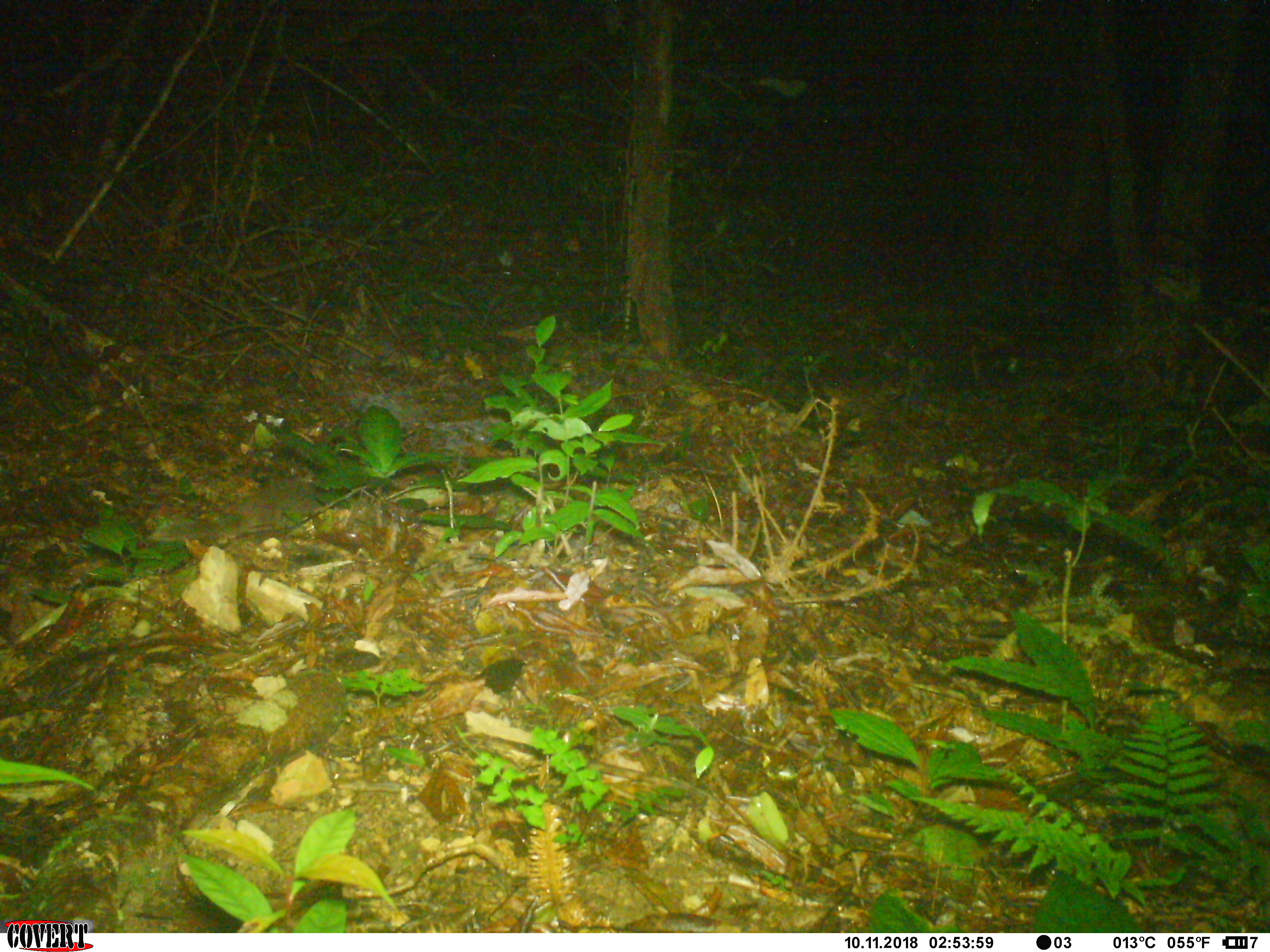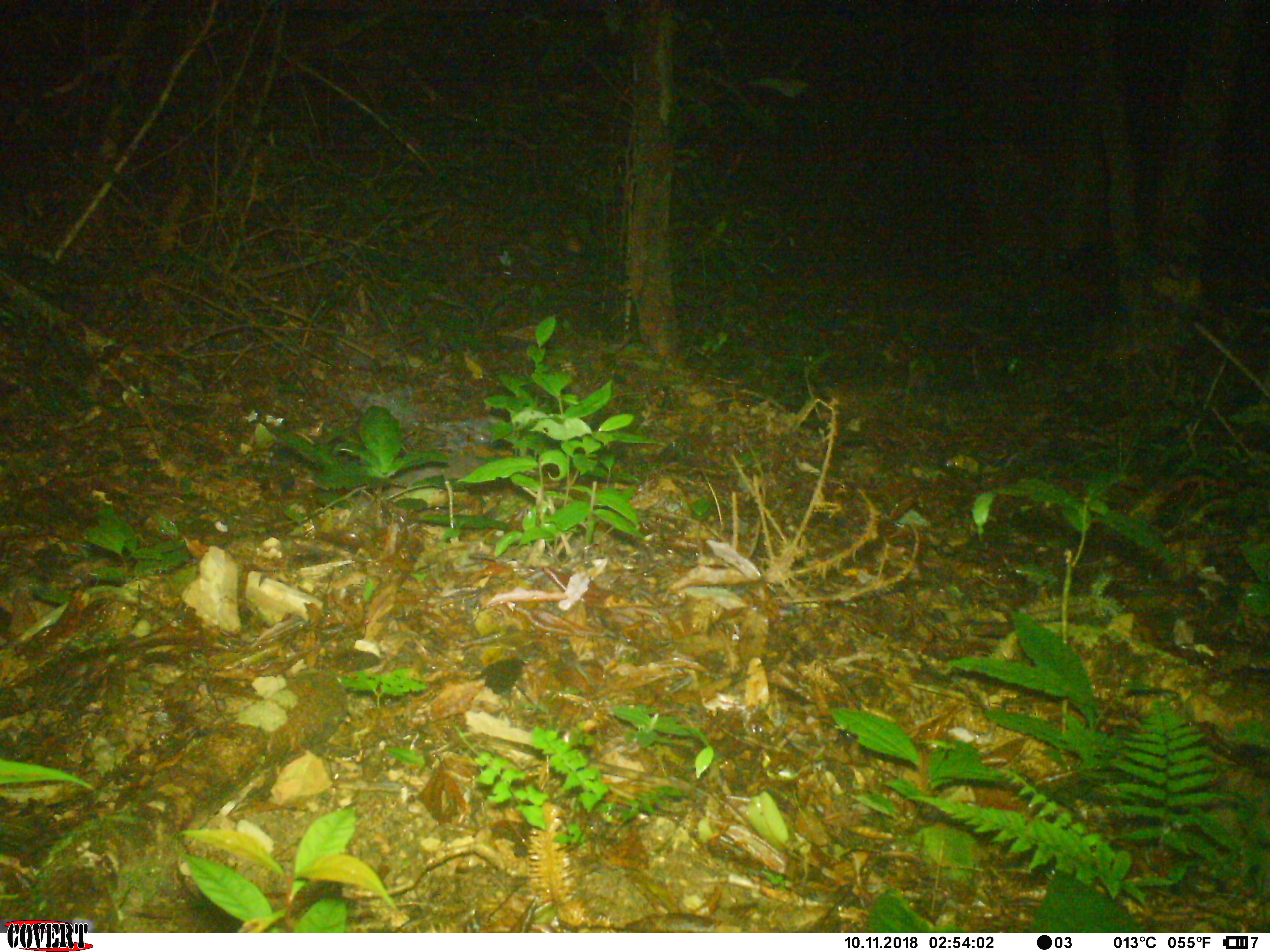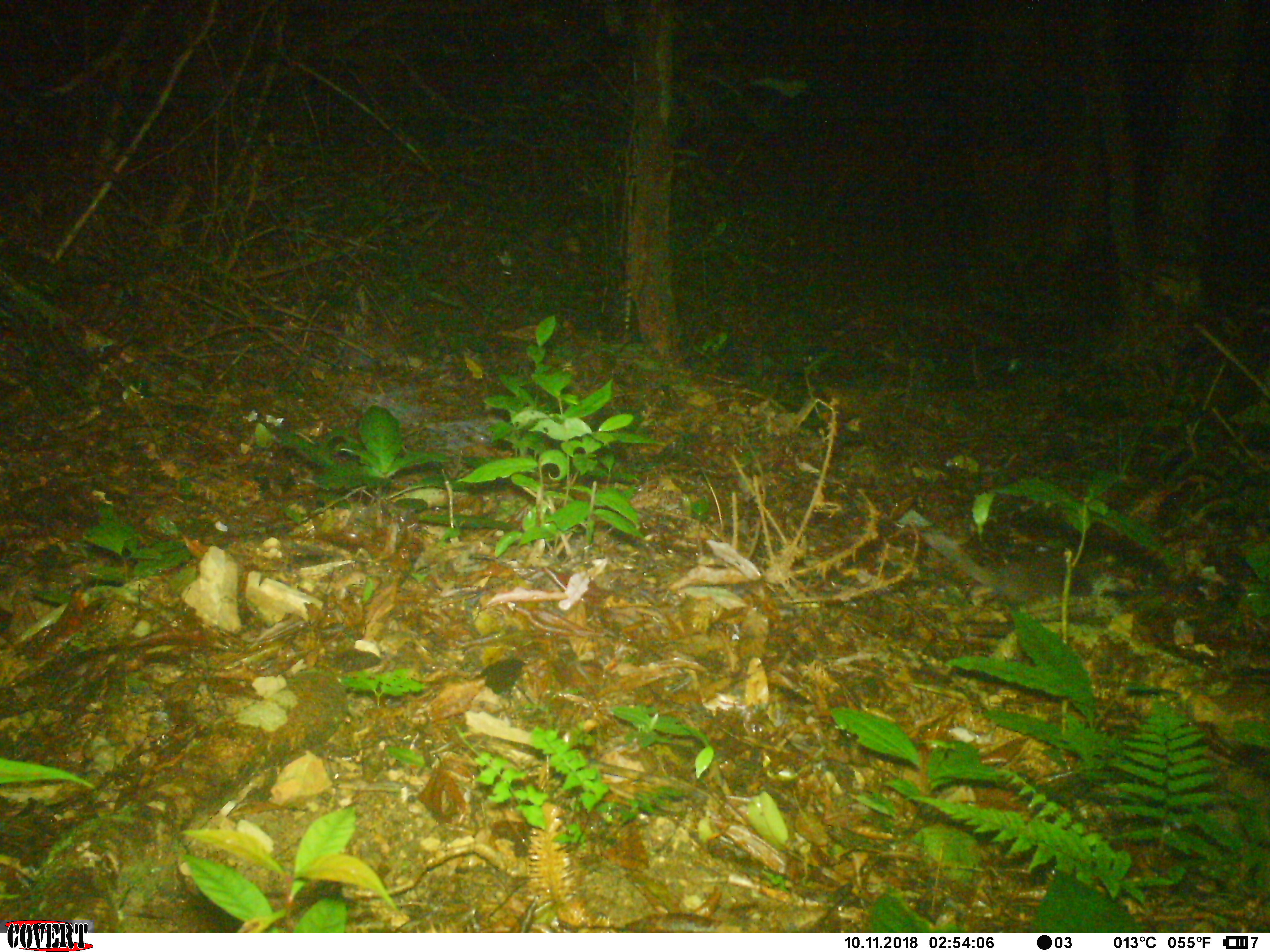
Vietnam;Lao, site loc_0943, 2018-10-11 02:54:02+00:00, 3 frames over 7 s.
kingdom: Animalia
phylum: Chordata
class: Mammalia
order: Carnivora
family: Mustelidae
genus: Melogale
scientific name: Melogale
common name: ferret badger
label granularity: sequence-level